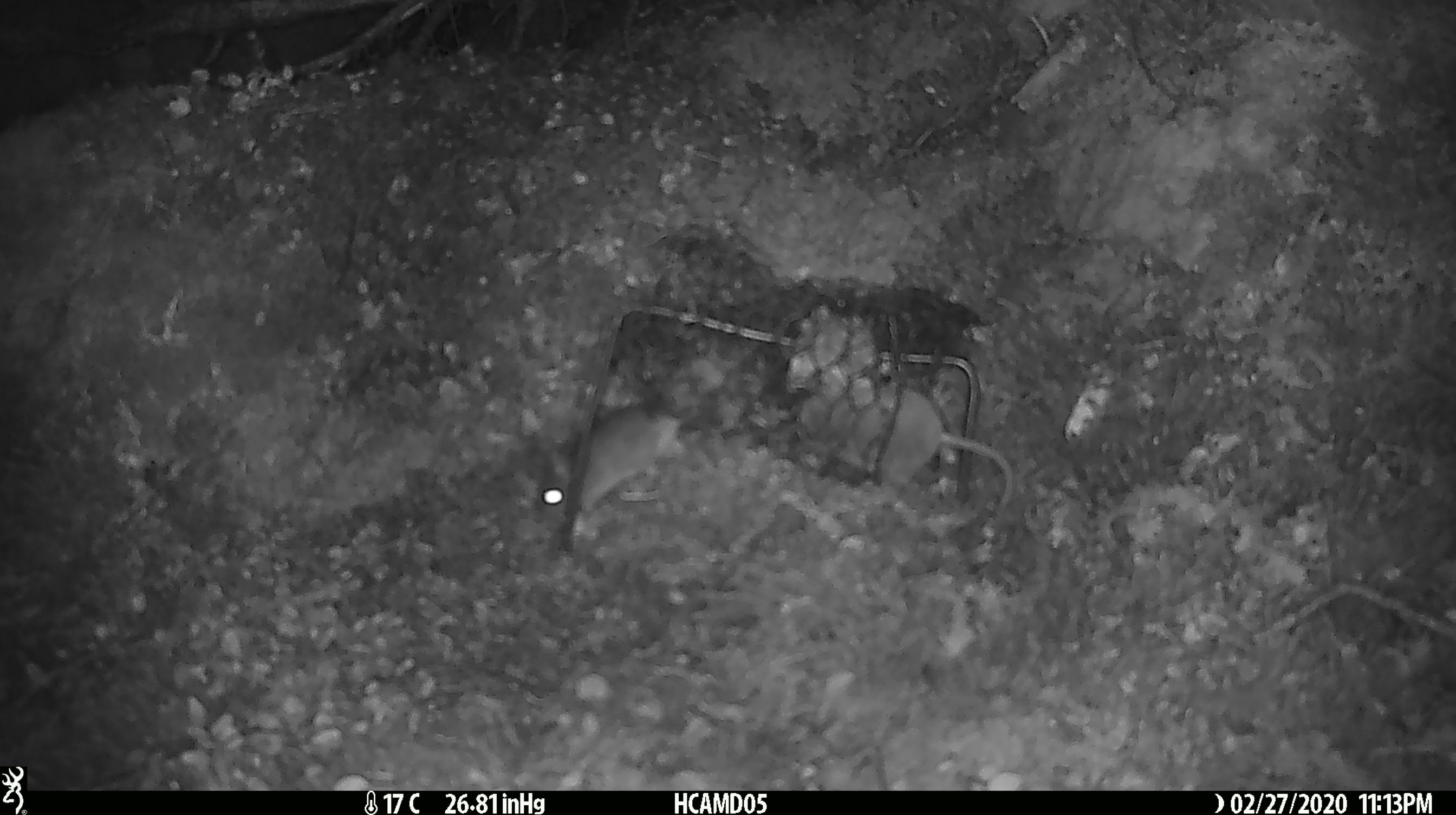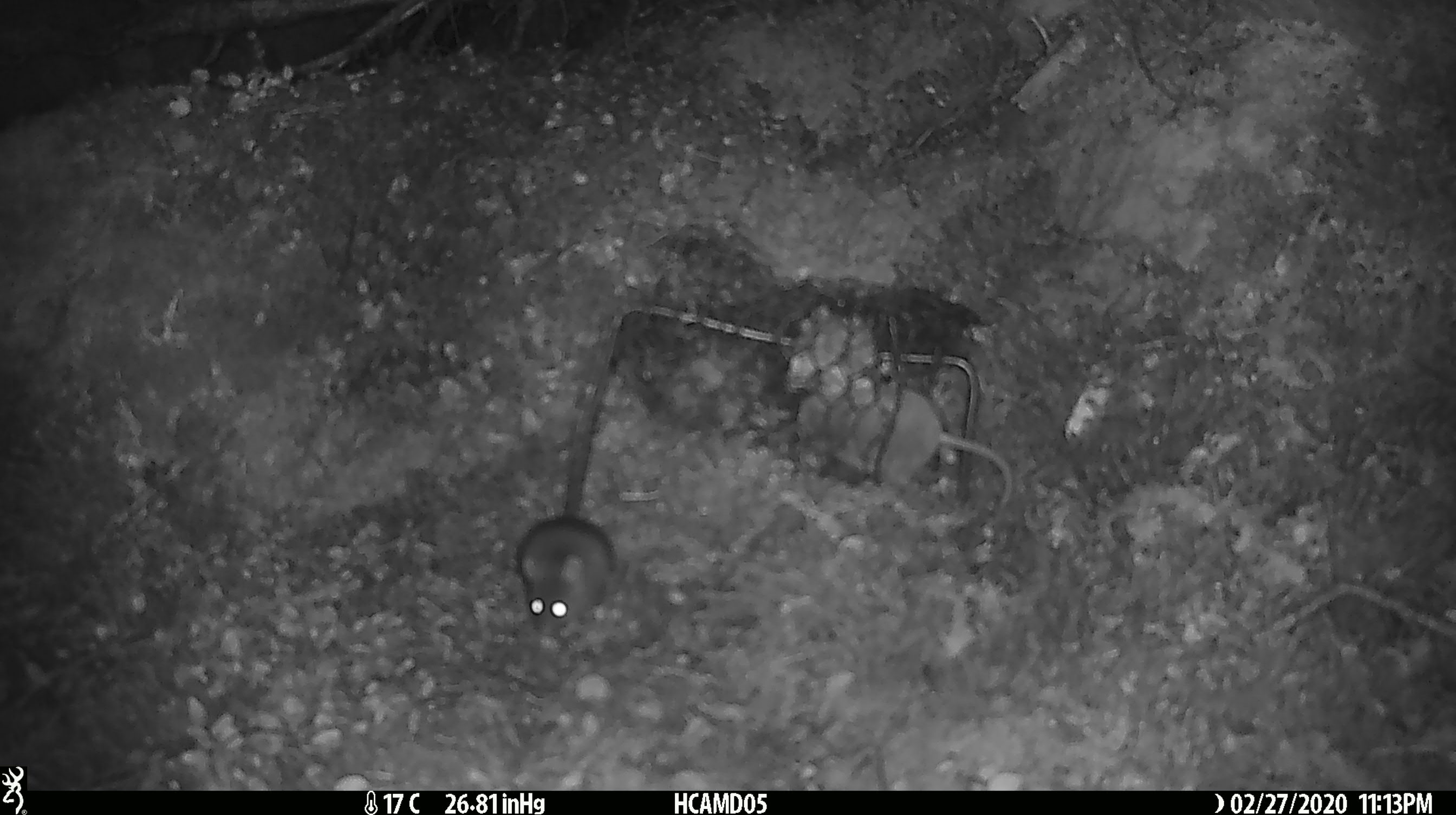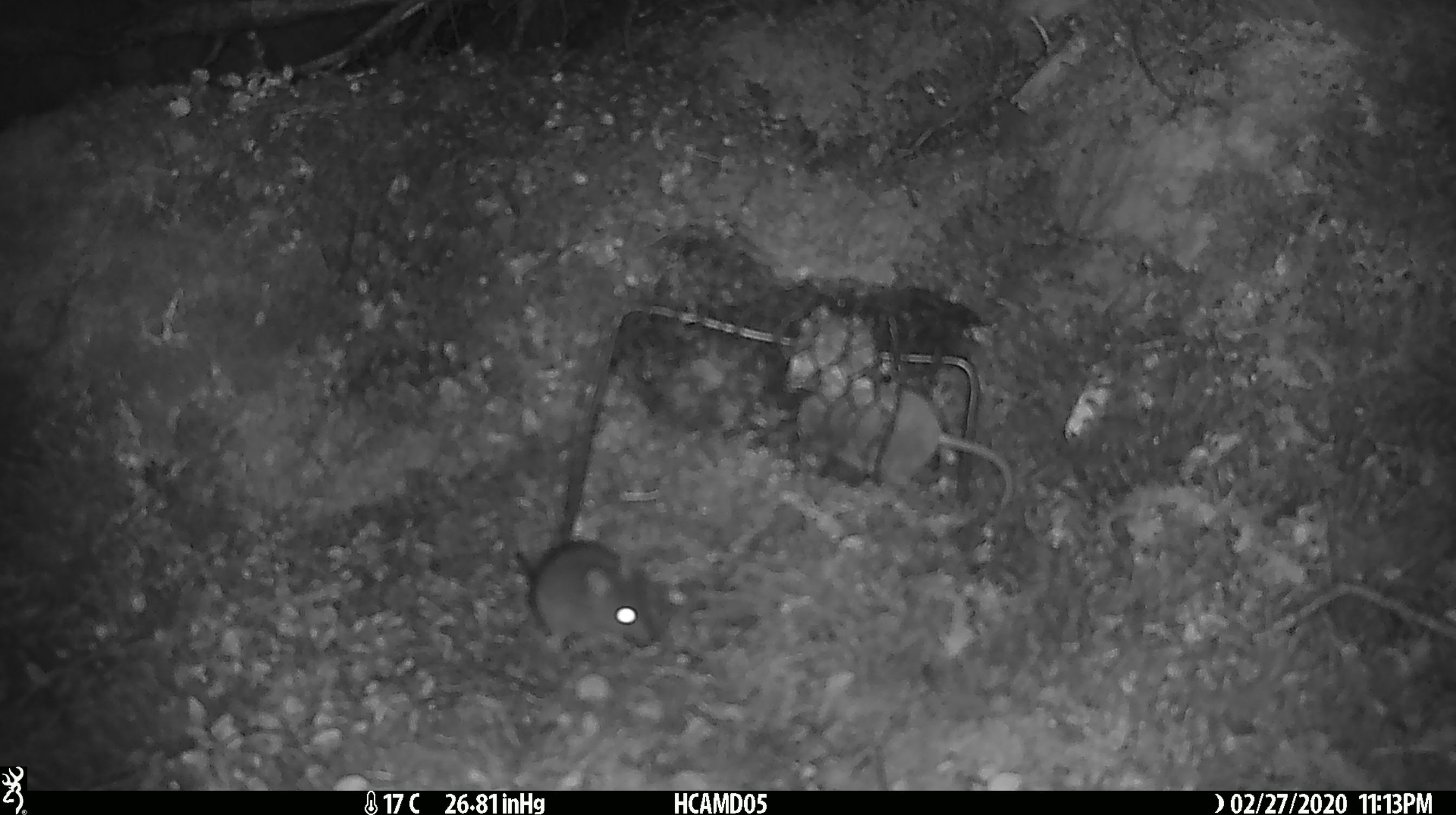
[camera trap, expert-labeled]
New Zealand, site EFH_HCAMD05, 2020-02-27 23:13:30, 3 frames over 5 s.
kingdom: Animalia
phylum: Chordata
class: Mammalia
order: Rodentia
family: Muridae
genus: Mus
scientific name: Mus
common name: mouse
Mouse (Mus).